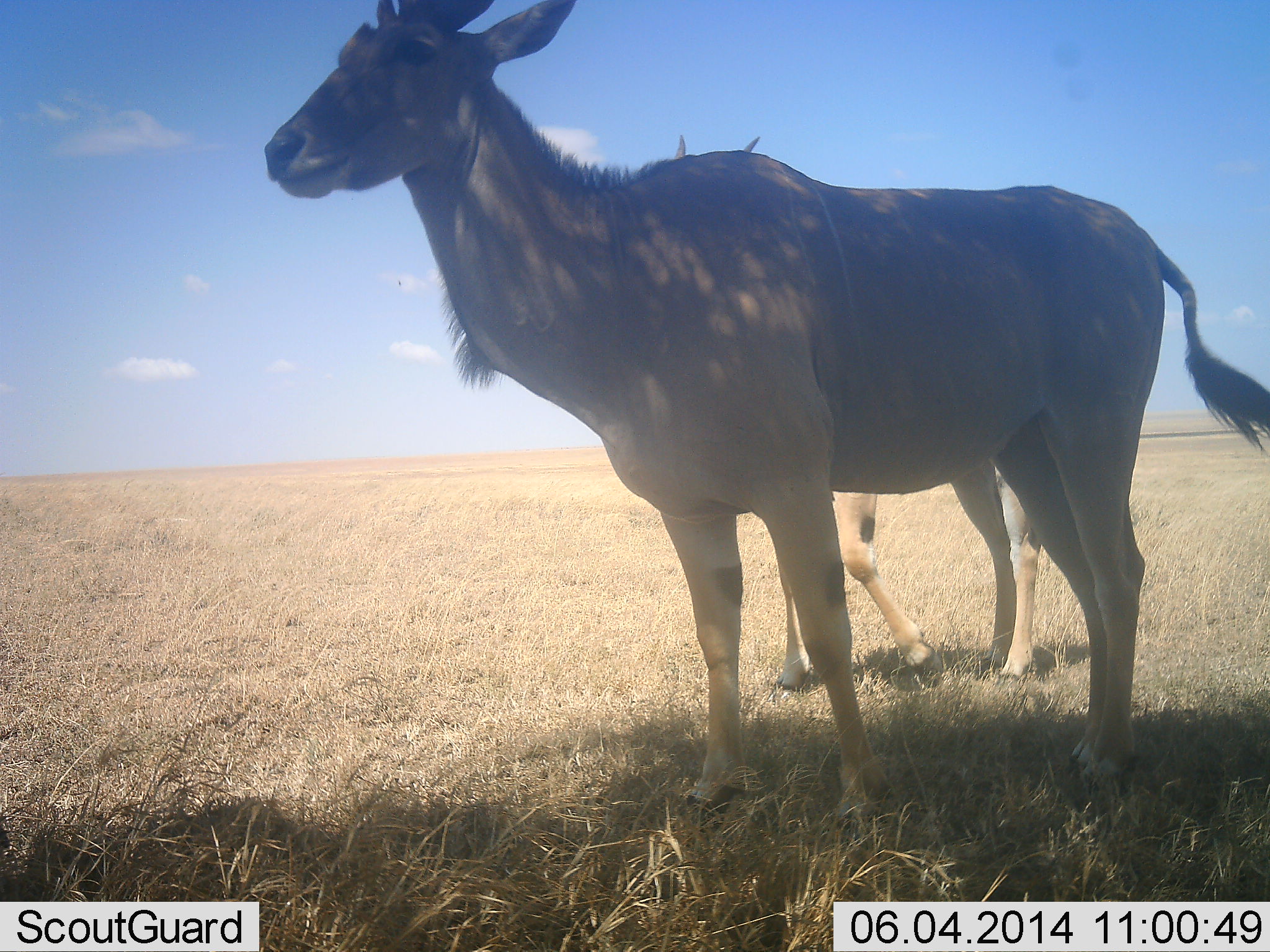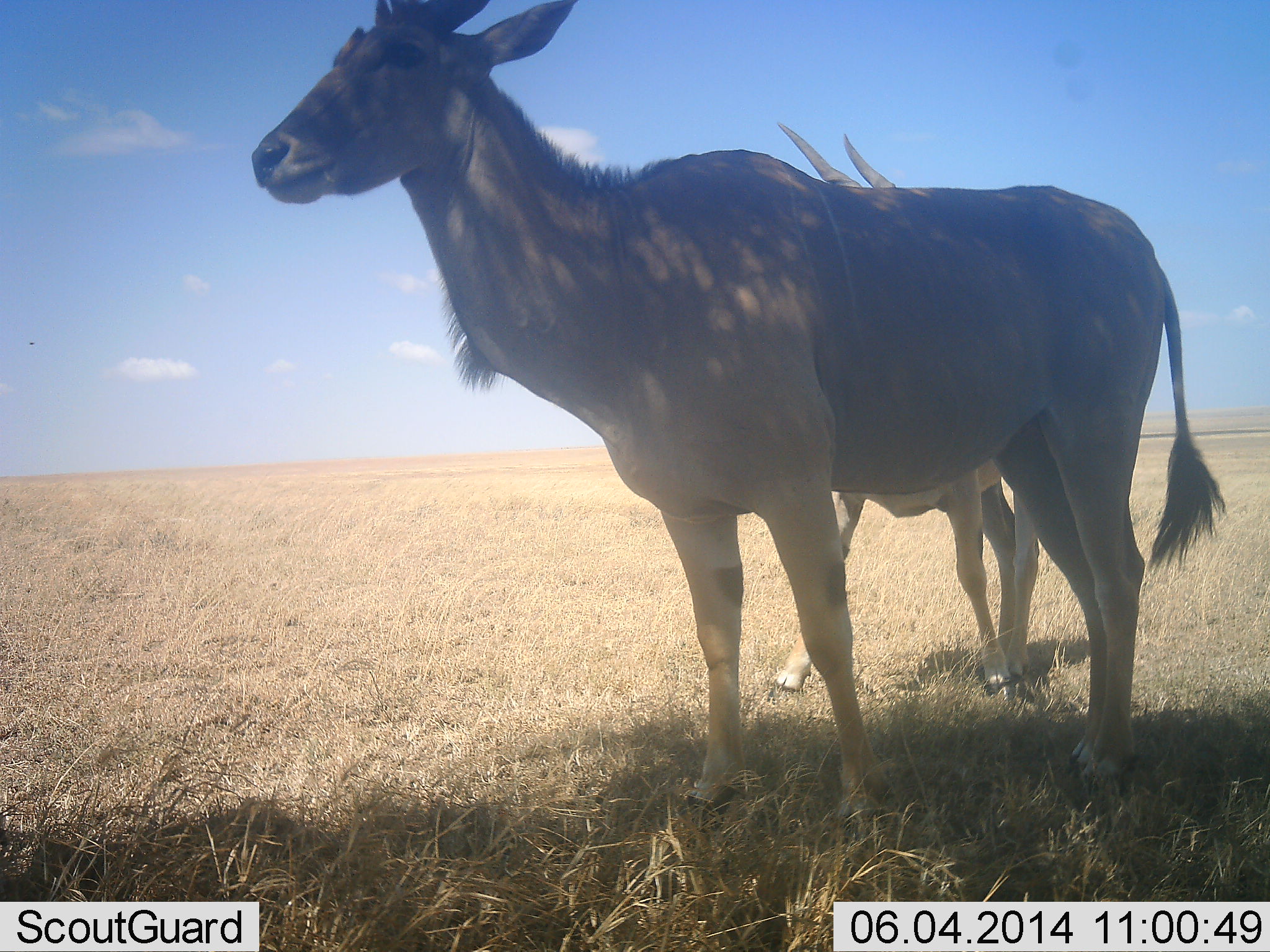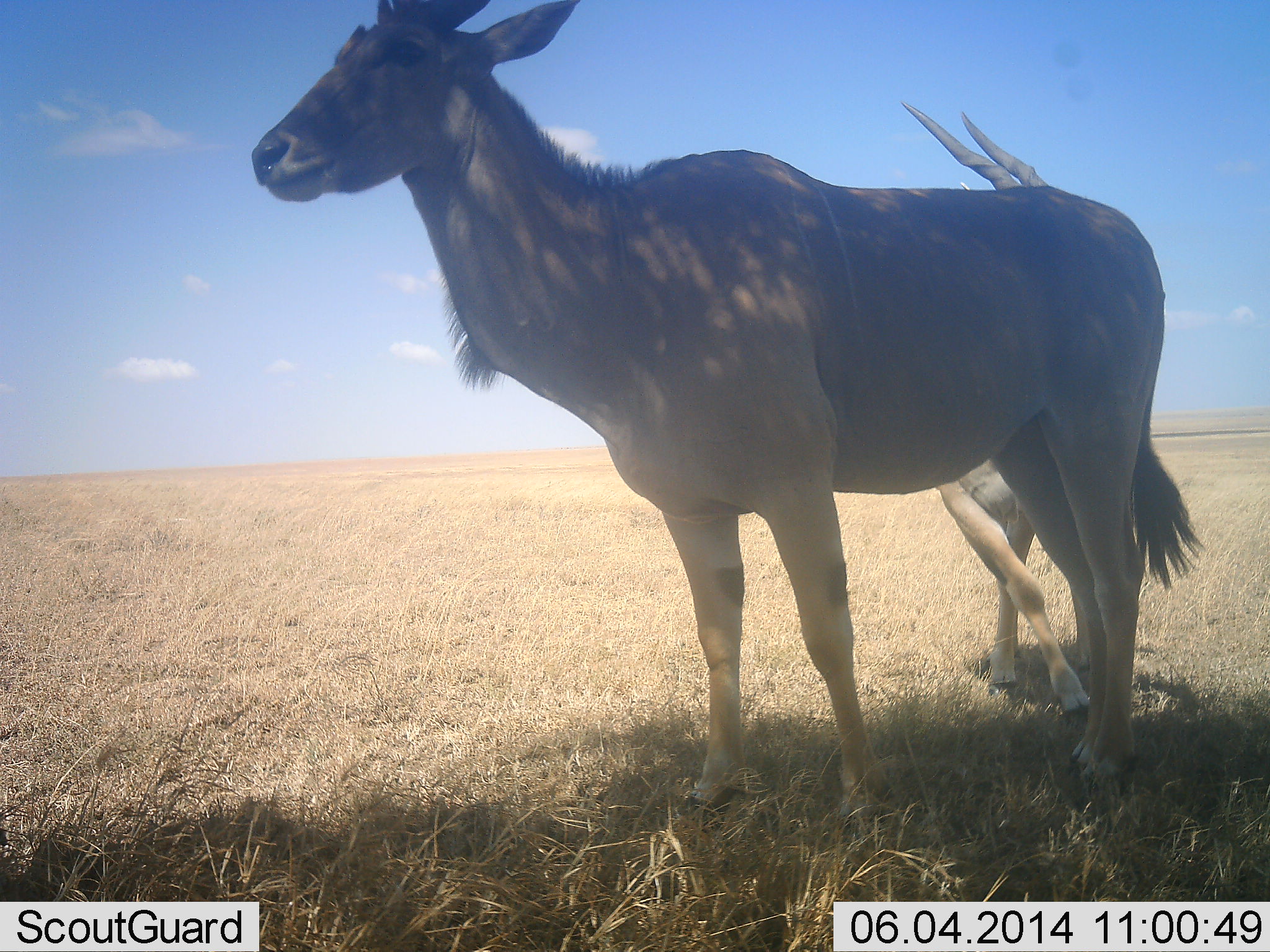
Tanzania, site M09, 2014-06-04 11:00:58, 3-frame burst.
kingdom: Animalia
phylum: Chordata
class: Mammalia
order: Artiodactyla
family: Bovidae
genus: Tragelaphus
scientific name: Tragelaphus oryx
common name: eland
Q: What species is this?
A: Eland (Tragelaphus oryx).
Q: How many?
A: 2.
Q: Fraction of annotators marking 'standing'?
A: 100%.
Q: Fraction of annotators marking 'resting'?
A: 0%.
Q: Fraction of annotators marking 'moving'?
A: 30%.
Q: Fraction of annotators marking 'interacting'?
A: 0%.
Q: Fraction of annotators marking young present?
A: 10%.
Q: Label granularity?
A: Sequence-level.